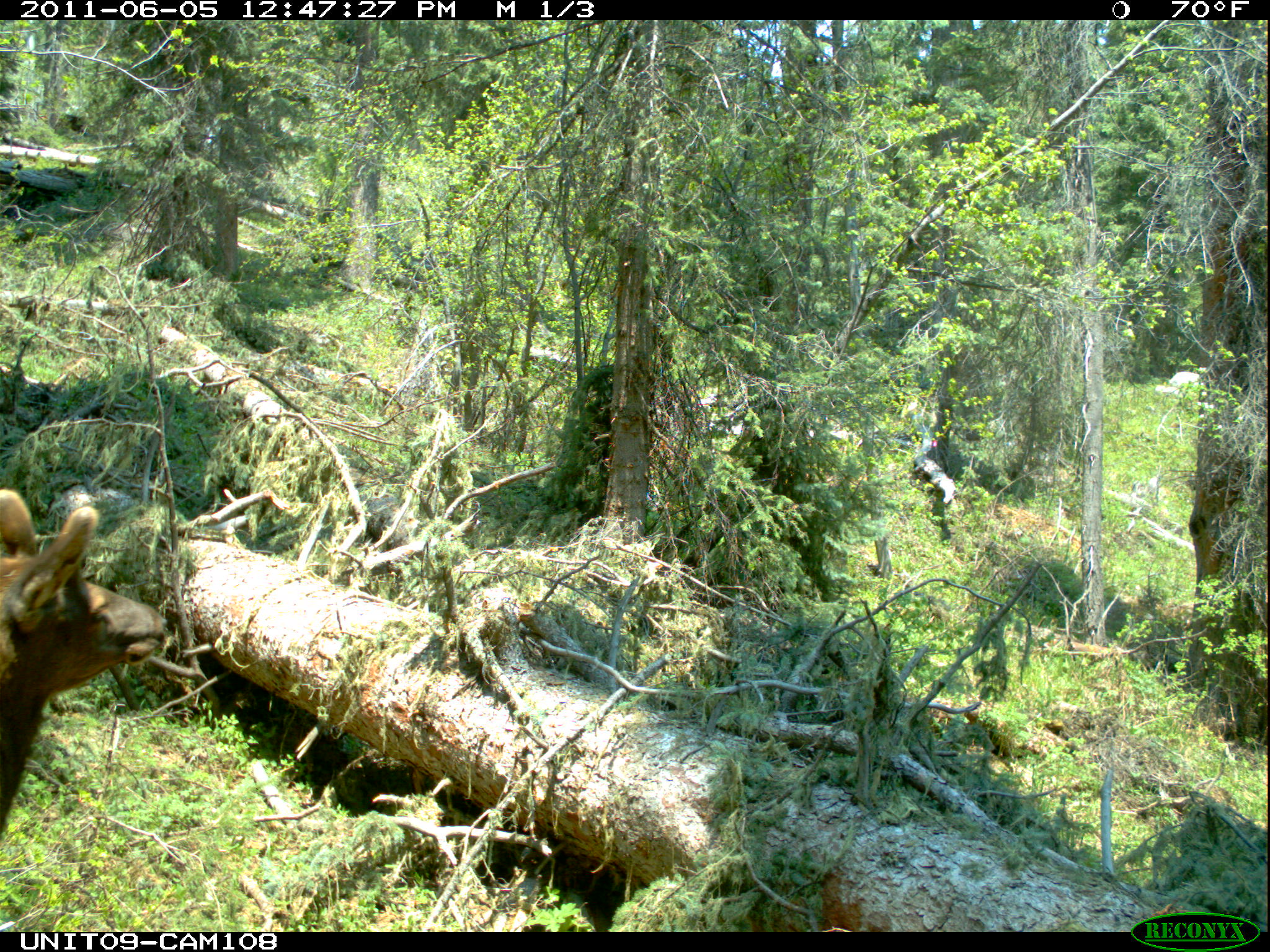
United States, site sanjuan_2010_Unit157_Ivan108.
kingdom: Animalia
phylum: Chordata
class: Mammalia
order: Artiodactyla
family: Cervidae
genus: Cervus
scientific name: Cervus elaphus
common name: red deer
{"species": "Cervus elaphus (red deer)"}